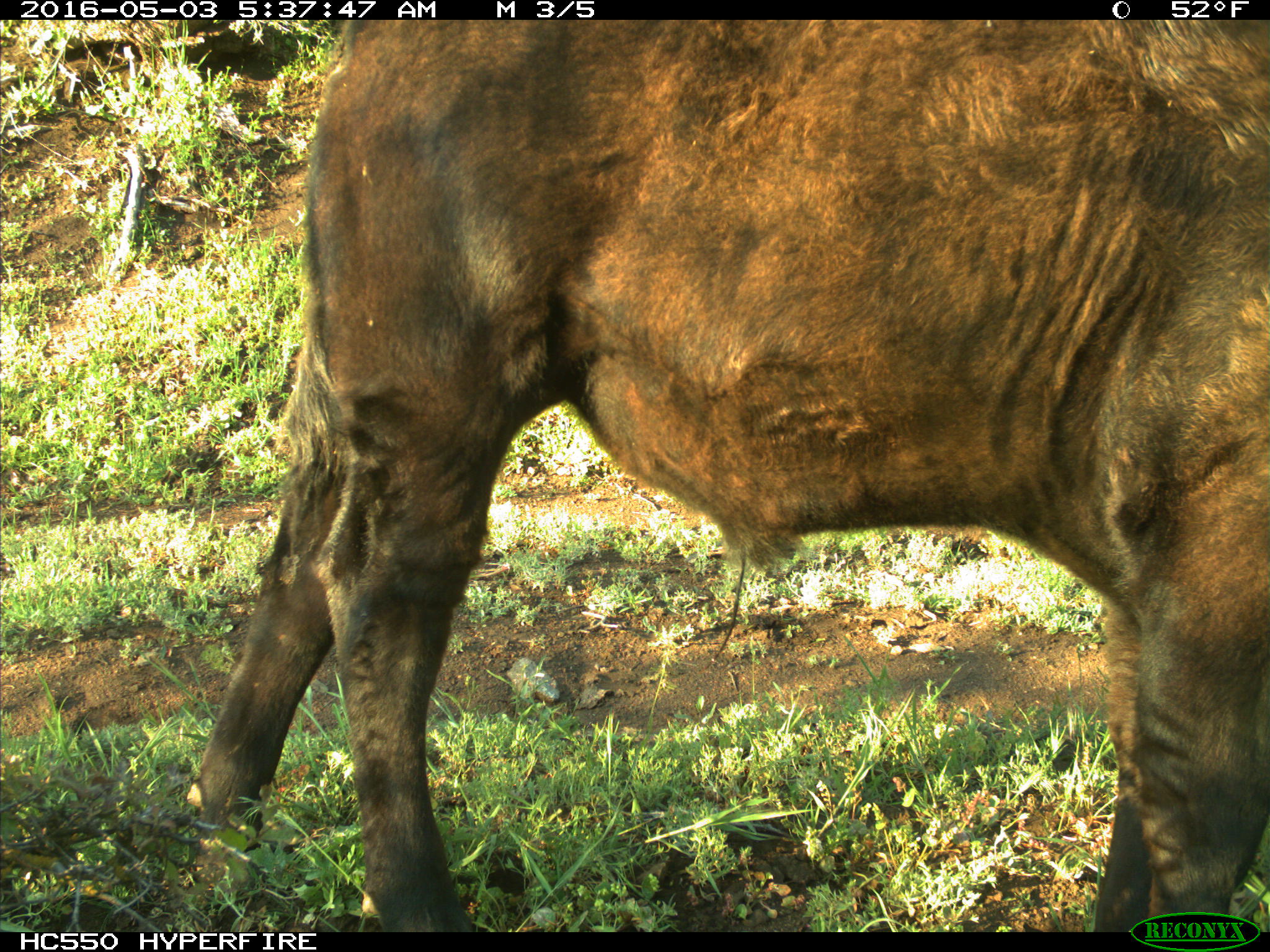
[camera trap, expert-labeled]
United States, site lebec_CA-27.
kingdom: Animalia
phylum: Chordata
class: Mammalia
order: Artiodactyla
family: Bovidae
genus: Bos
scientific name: Bos taurus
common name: domestic cow